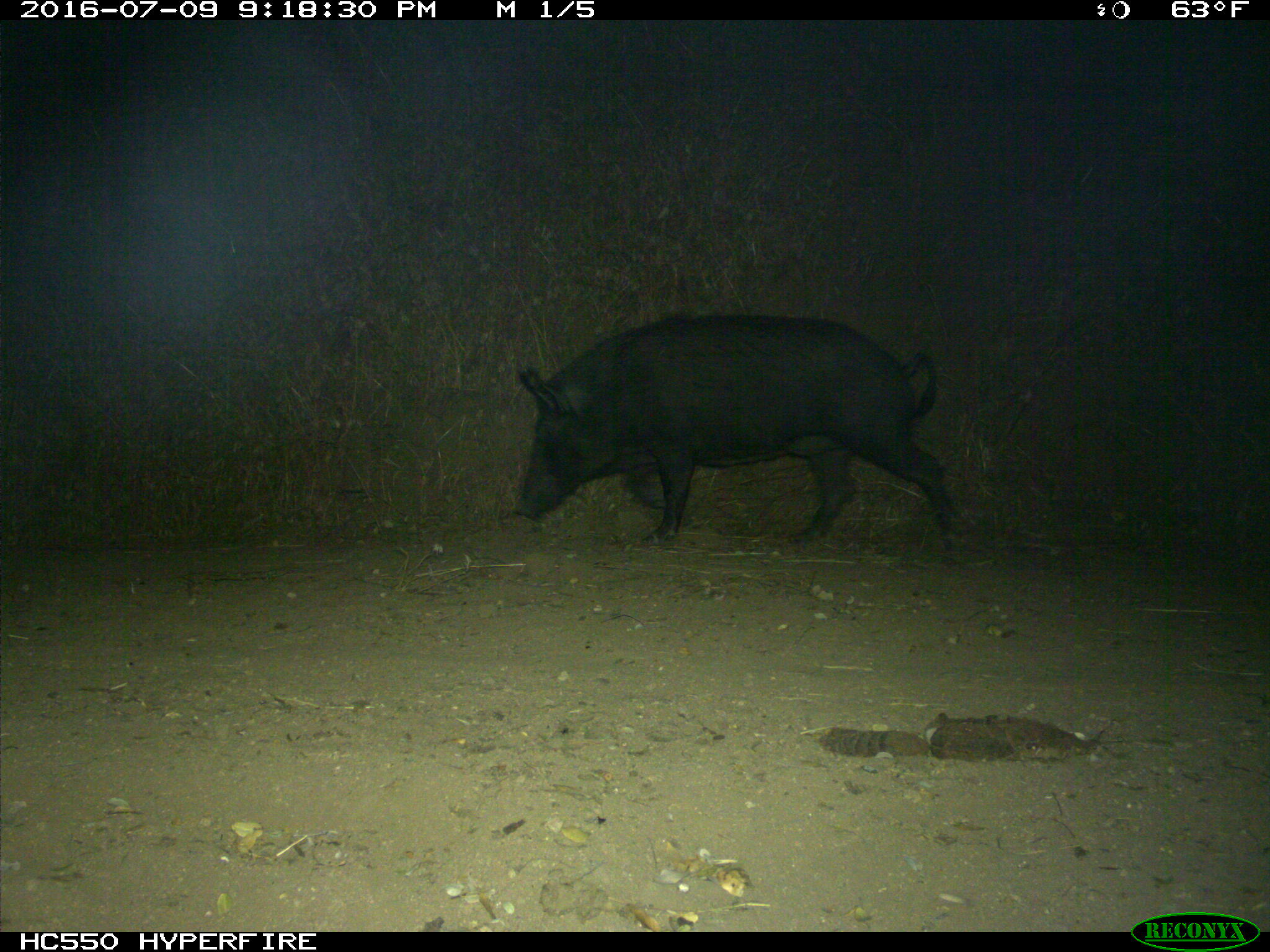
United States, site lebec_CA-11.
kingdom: Animalia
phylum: Chordata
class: Mammalia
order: Artiodactyla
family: Suidae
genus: Sus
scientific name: Sus scrofa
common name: wild boar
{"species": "Sus scrofa (wild boar)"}